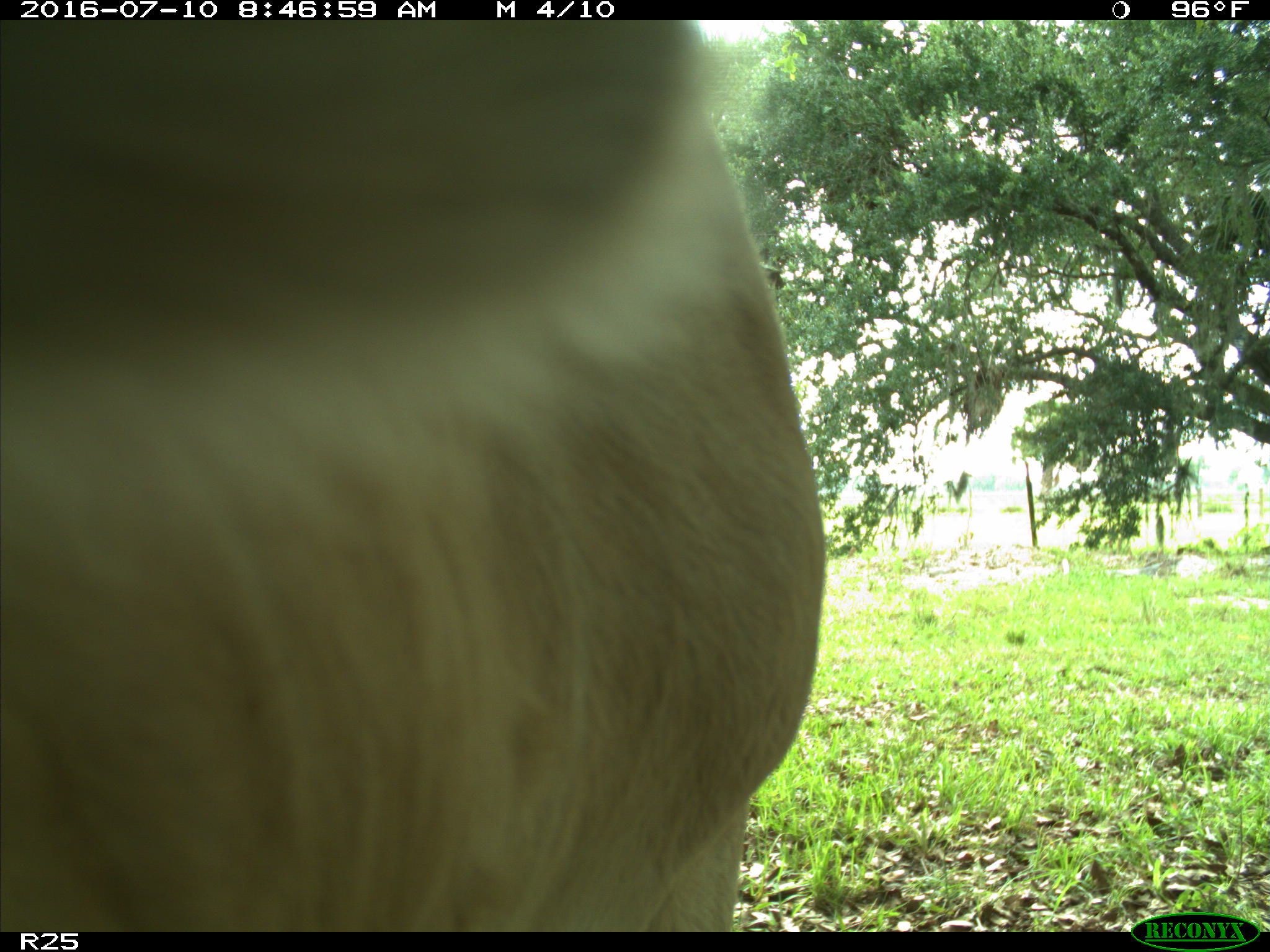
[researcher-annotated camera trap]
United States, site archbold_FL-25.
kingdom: Animalia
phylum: Chordata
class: Mammalia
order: Artiodactyla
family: Bovidae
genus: Bos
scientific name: Bos taurus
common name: domestic cow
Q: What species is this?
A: Bos taurus (domestic cow).